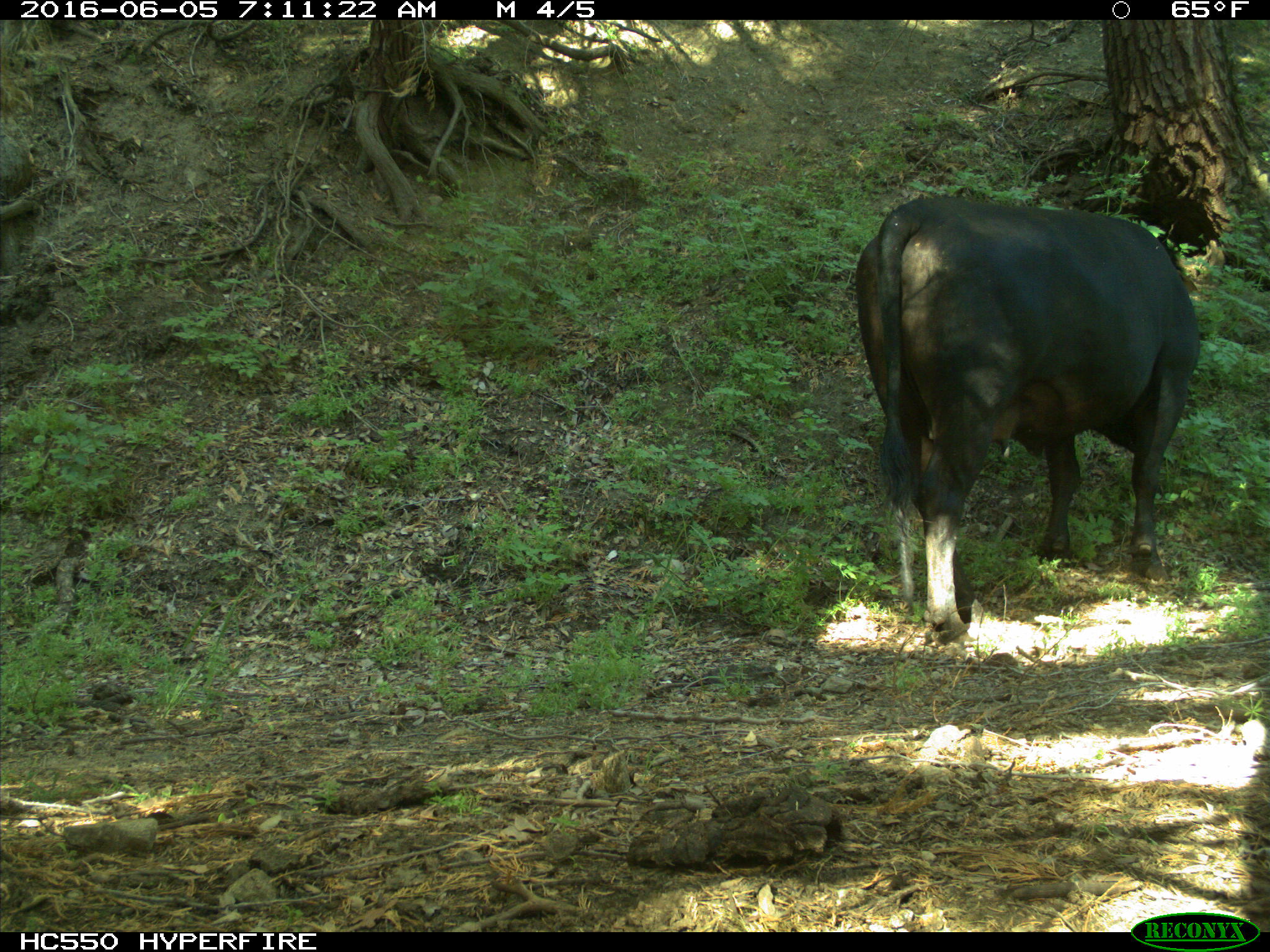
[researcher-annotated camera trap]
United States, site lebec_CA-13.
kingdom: Animalia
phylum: Chordata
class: Mammalia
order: Artiodactyla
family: Bovidae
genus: Bos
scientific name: Bos taurus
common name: domestic cow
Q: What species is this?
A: Bos taurus (domestic cow).